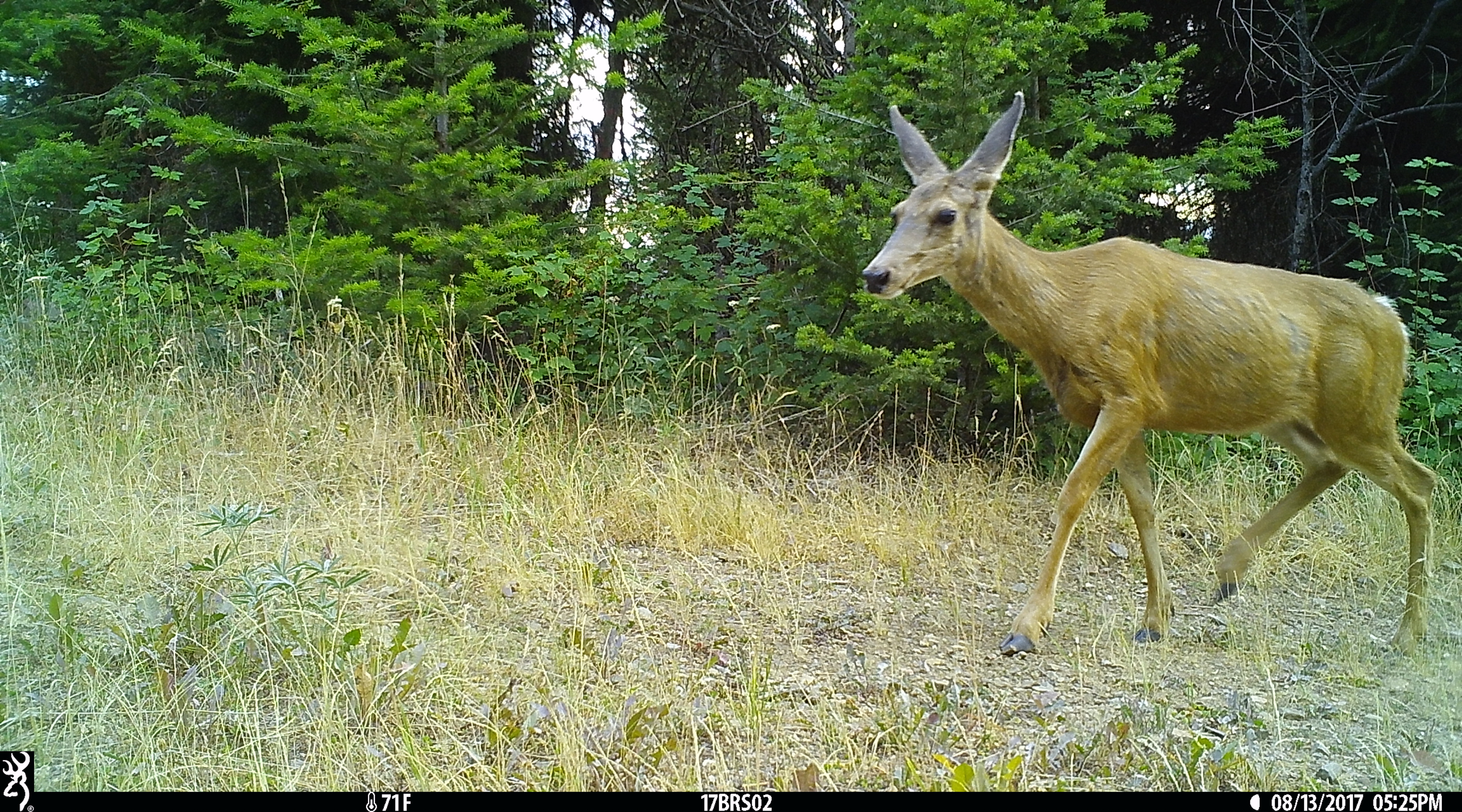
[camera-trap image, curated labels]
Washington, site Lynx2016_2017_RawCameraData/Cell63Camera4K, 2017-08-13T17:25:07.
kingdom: Animalia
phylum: Chordata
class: Mammalia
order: Artiodactyla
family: Cervidae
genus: Odocoileus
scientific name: Odocoileus hemionus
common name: mule deer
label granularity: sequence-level